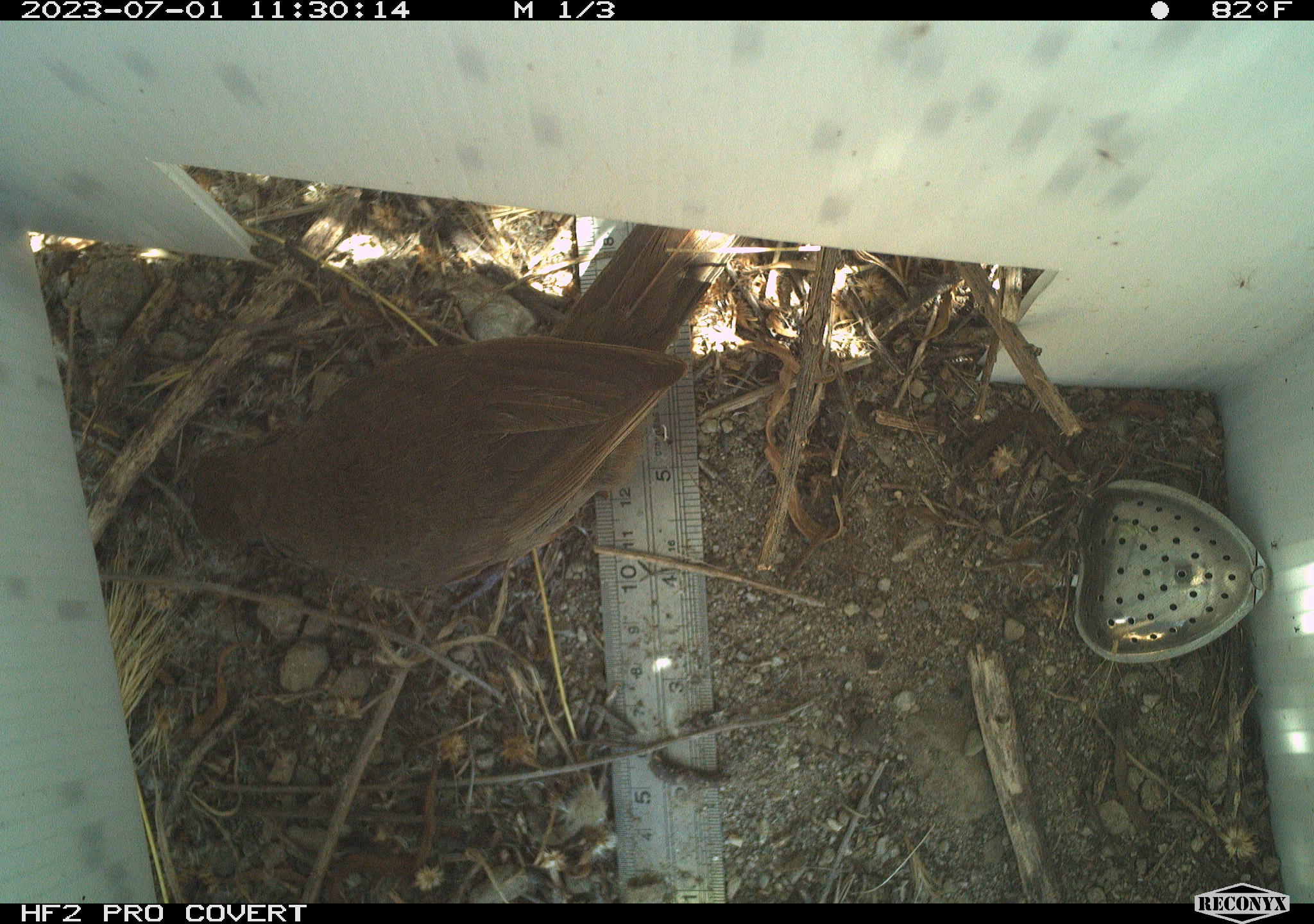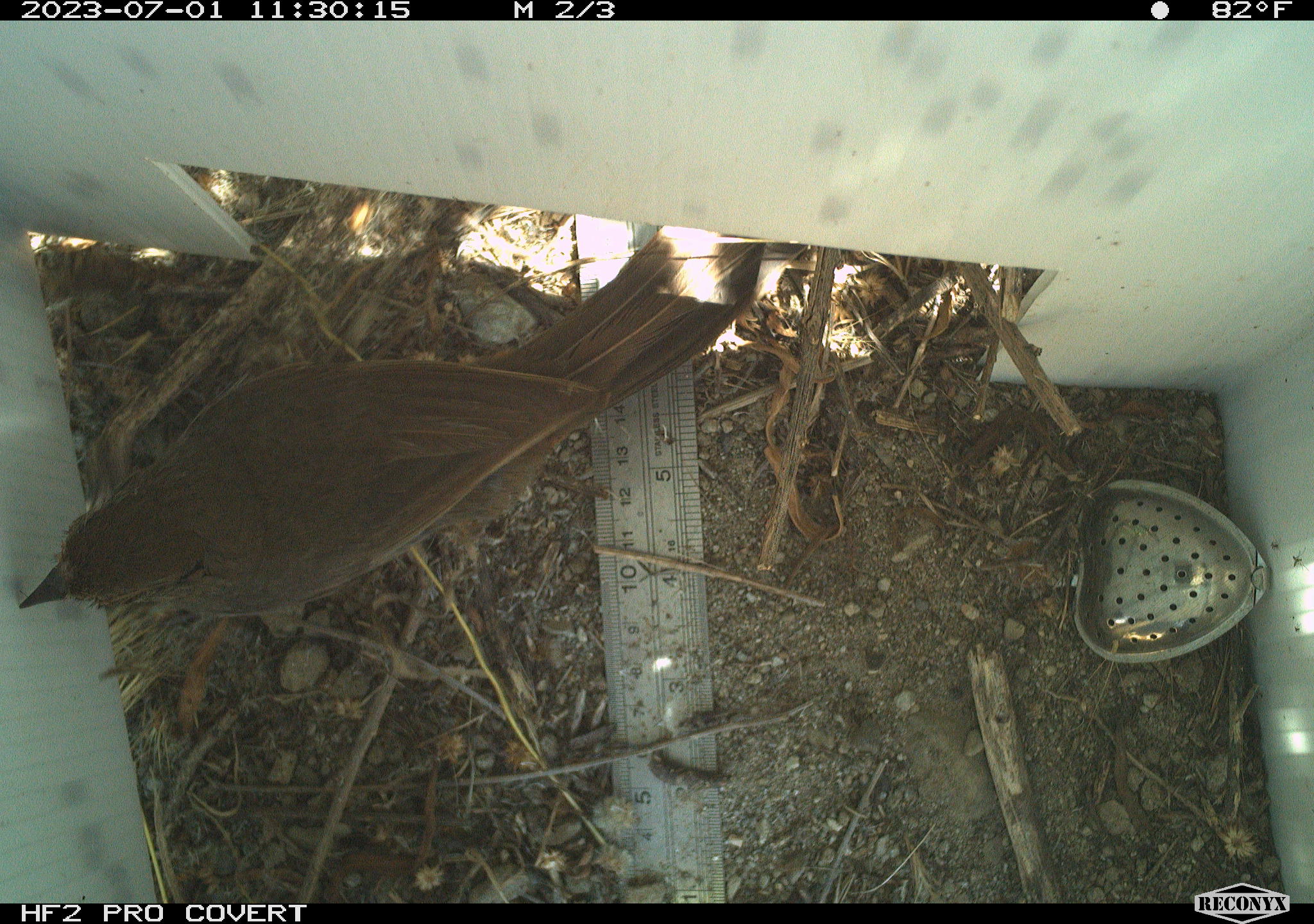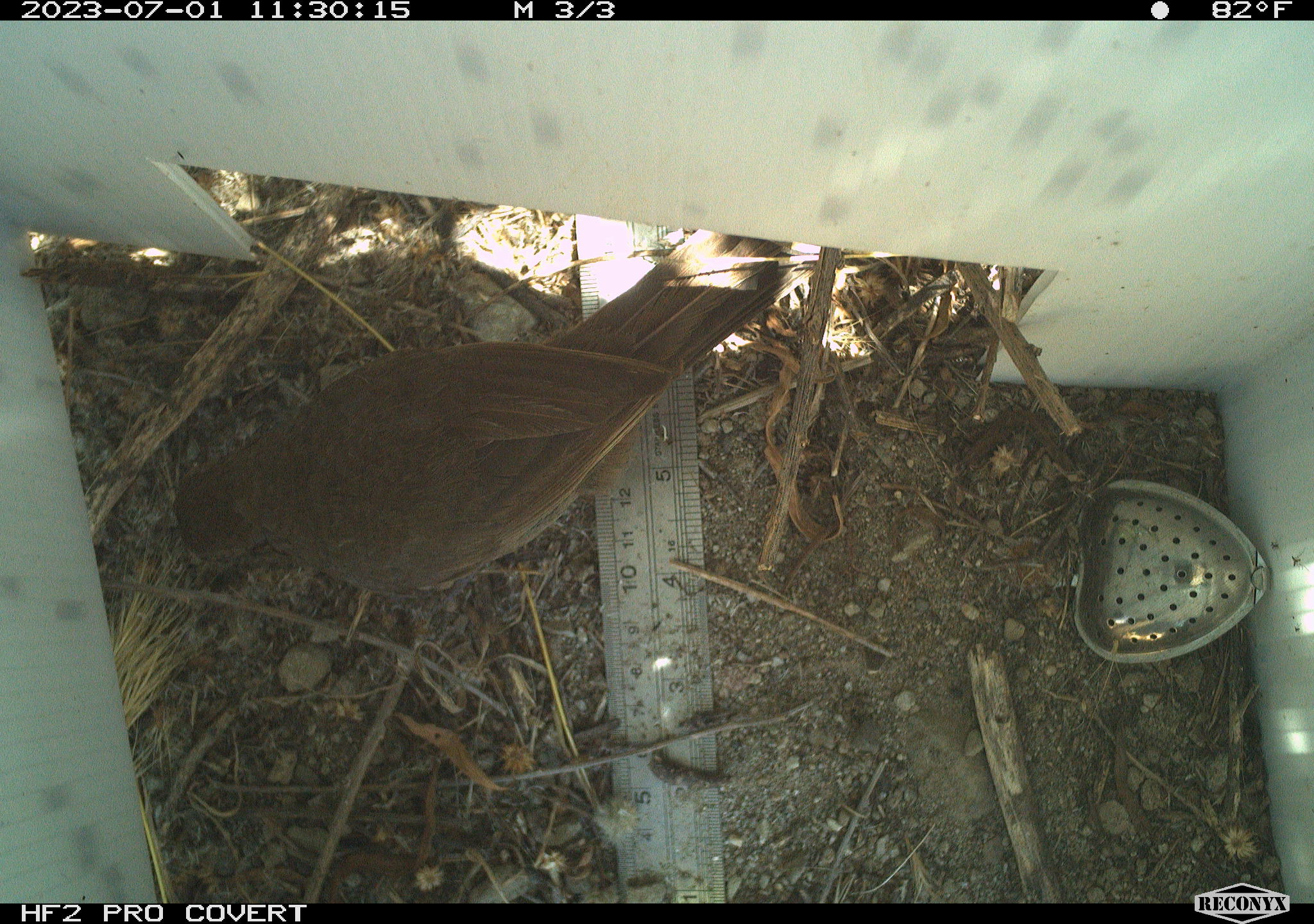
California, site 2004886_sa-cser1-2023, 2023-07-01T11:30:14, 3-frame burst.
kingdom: Animalia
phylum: Chordata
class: Aves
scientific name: Aves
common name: bird